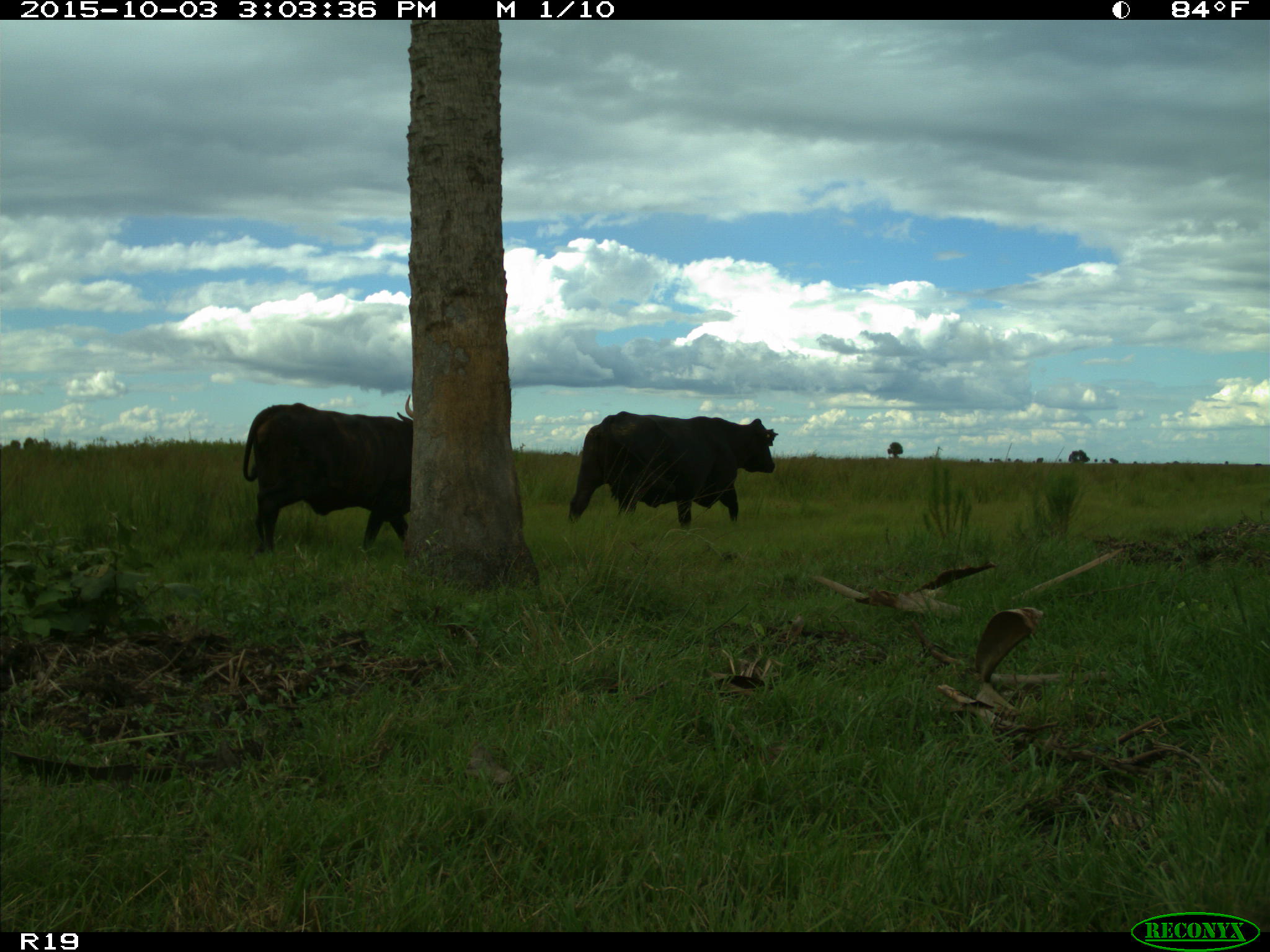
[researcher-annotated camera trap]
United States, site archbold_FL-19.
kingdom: Animalia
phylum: Chordata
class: Mammalia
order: Artiodactyla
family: Bovidae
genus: Bos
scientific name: Bos taurus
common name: domestic cow